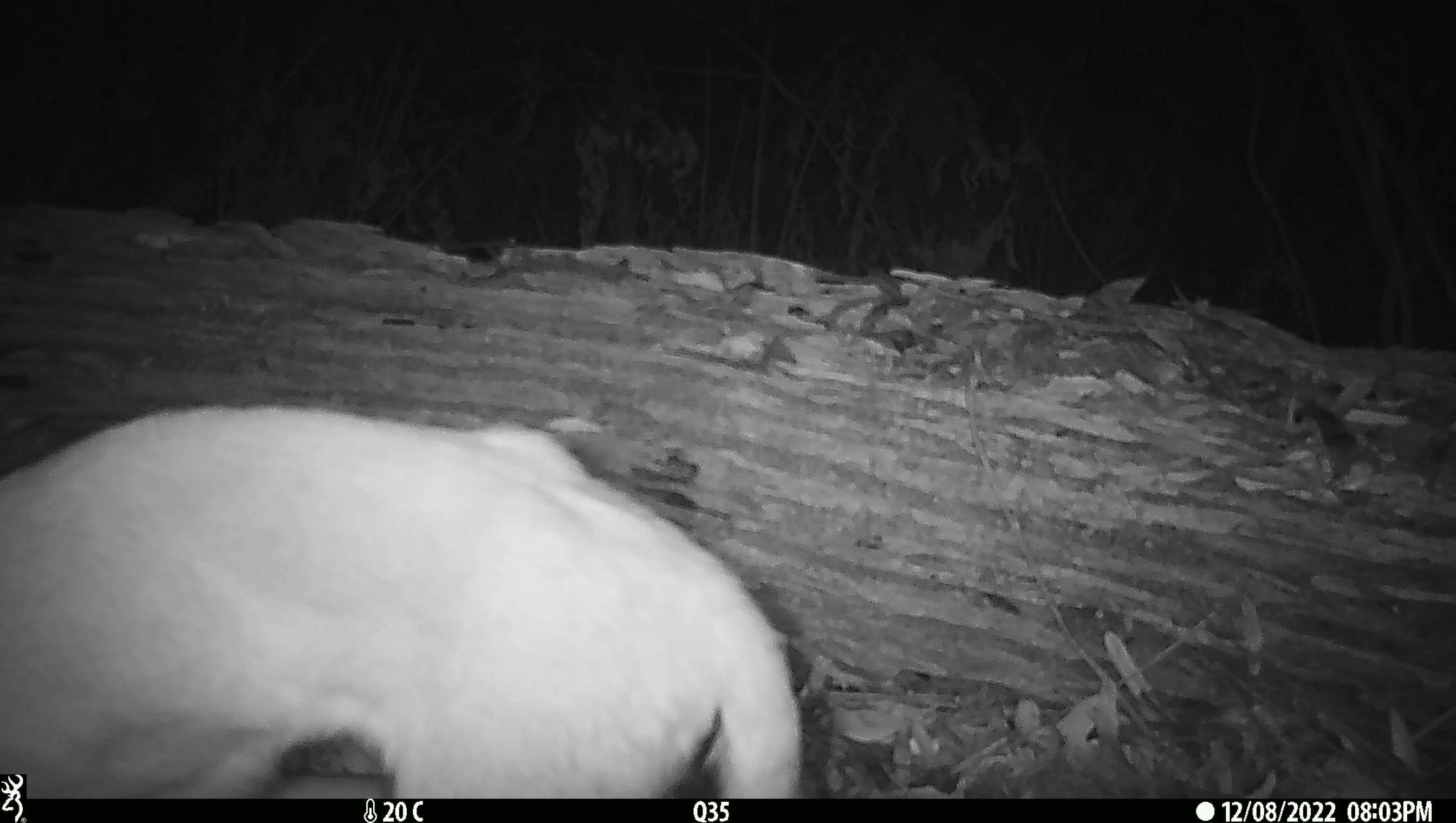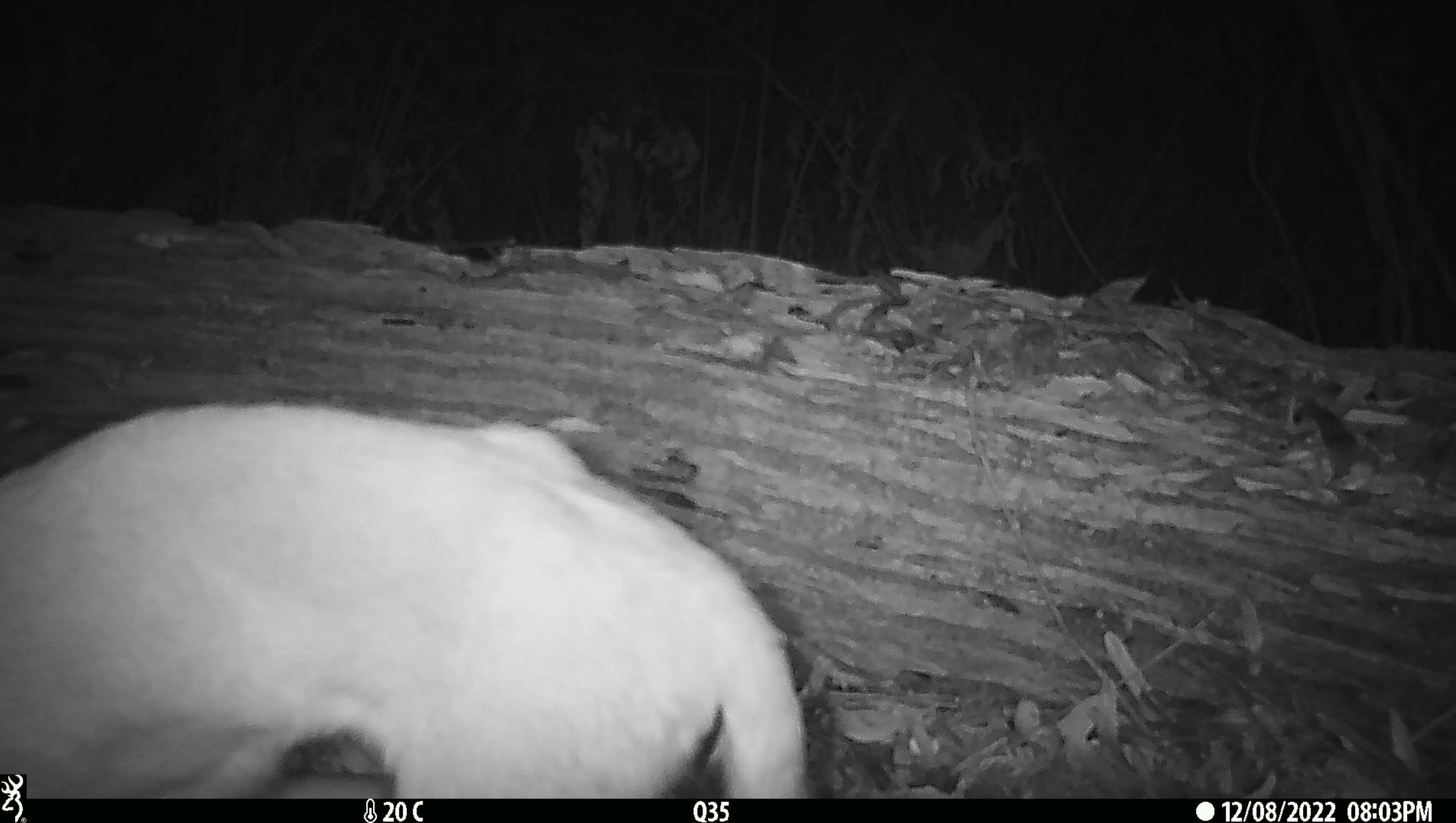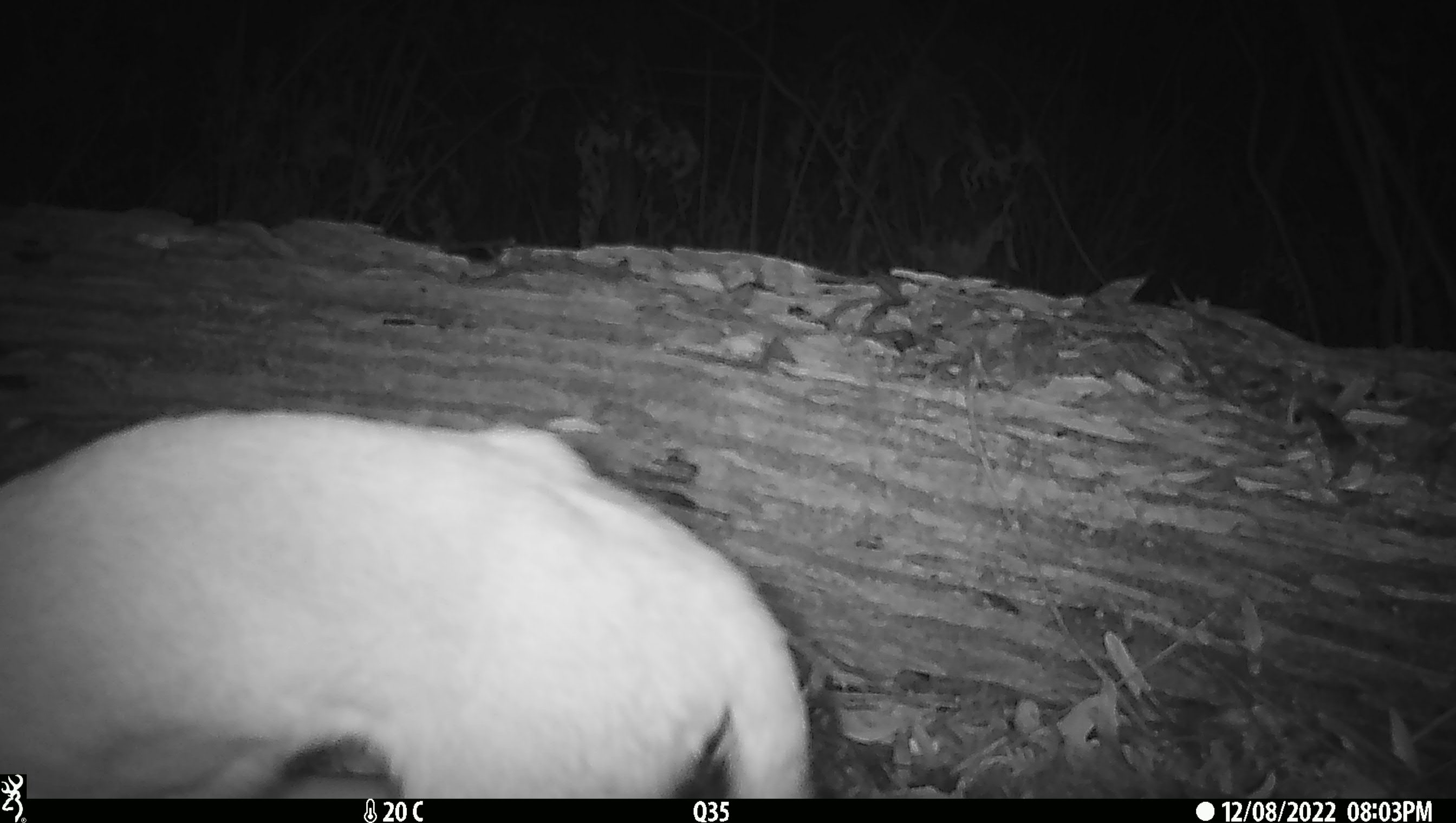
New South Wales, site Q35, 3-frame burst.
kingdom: Animalia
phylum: Chordata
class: Mammalia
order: Carnivora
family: Canidae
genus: Canis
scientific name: Canis familiaris dingo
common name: dingo